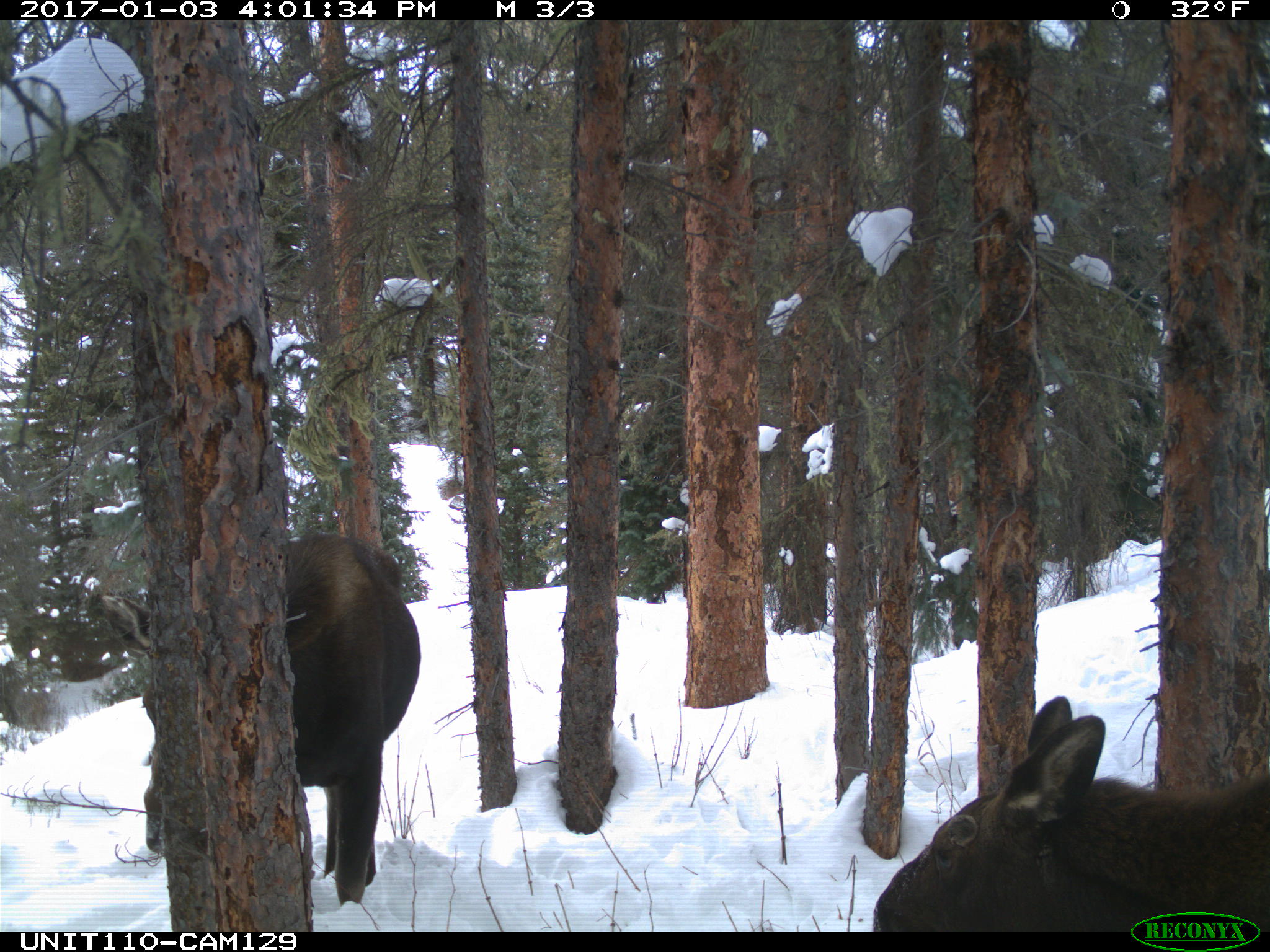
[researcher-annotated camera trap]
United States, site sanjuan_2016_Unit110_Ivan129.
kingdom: Animalia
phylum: Chordata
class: Mammalia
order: Artiodactyla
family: Cervidae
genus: Alces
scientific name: Alces alces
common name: moose